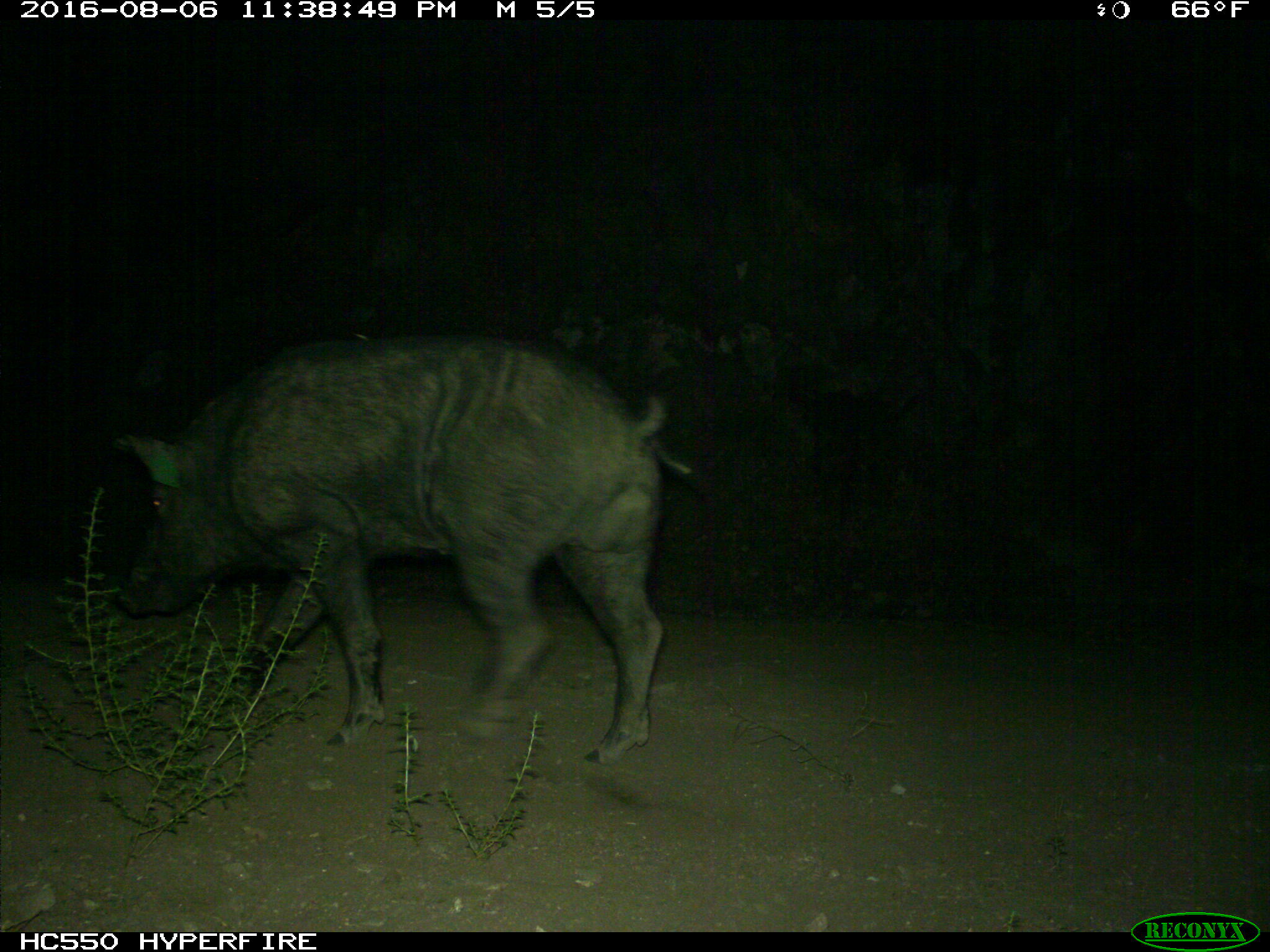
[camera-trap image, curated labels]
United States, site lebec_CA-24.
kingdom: Animalia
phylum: Chordata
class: Mammalia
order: Artiodactyla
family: Suidae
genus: Sus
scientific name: Sus scrofa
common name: wild boar